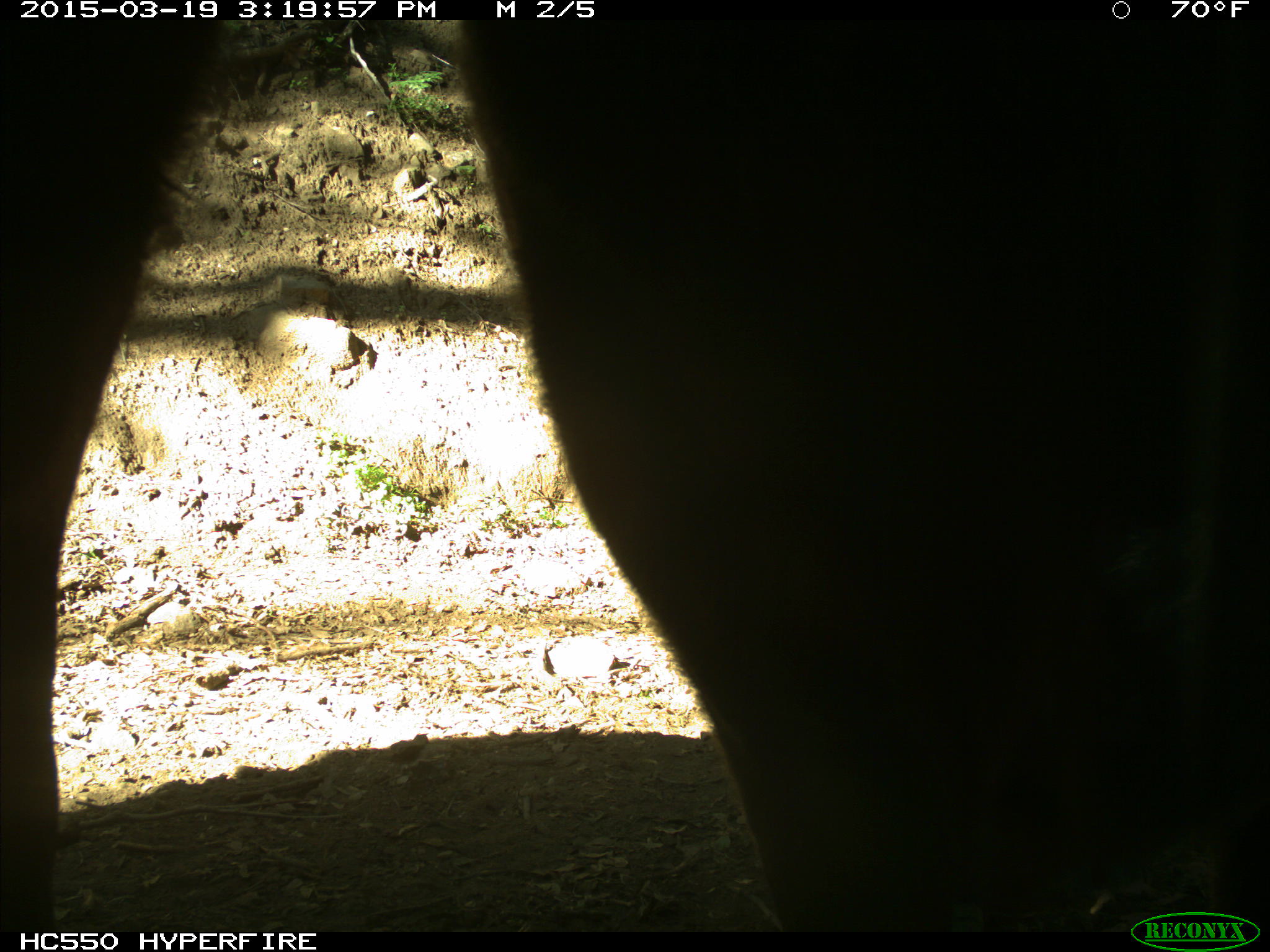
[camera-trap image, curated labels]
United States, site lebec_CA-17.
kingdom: Animalia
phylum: Chordata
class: Mammalia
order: Artiodactyla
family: Bovidae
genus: Bos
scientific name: Bos taurus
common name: domestic cow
Bos taurus (domestic cow).